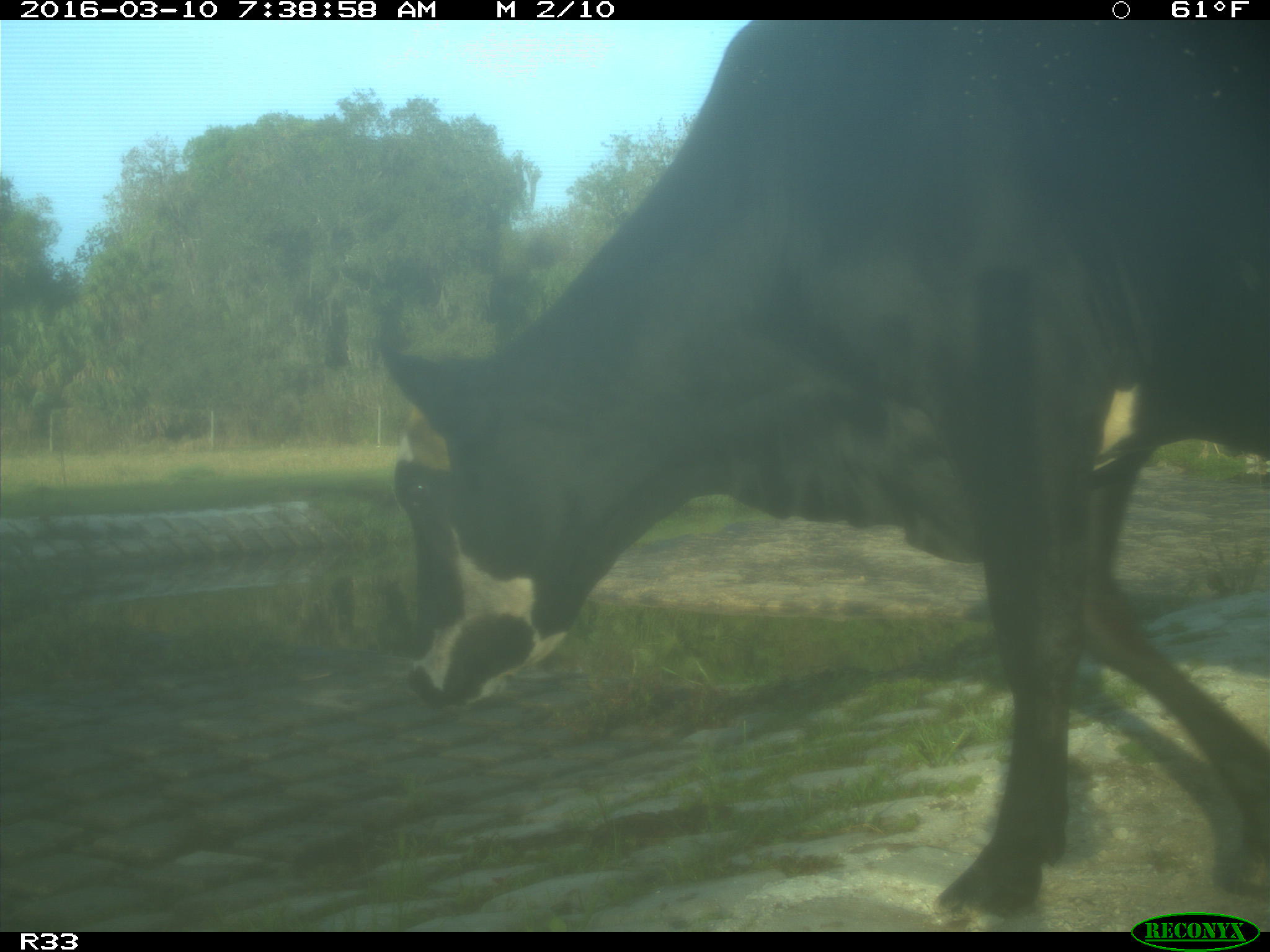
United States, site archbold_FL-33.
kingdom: Animalia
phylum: Chordata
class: Mammalia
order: Artiodactyla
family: Bovidae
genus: Bos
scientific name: Bos taurus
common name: domestic cow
Bos taurus (domestic cow).